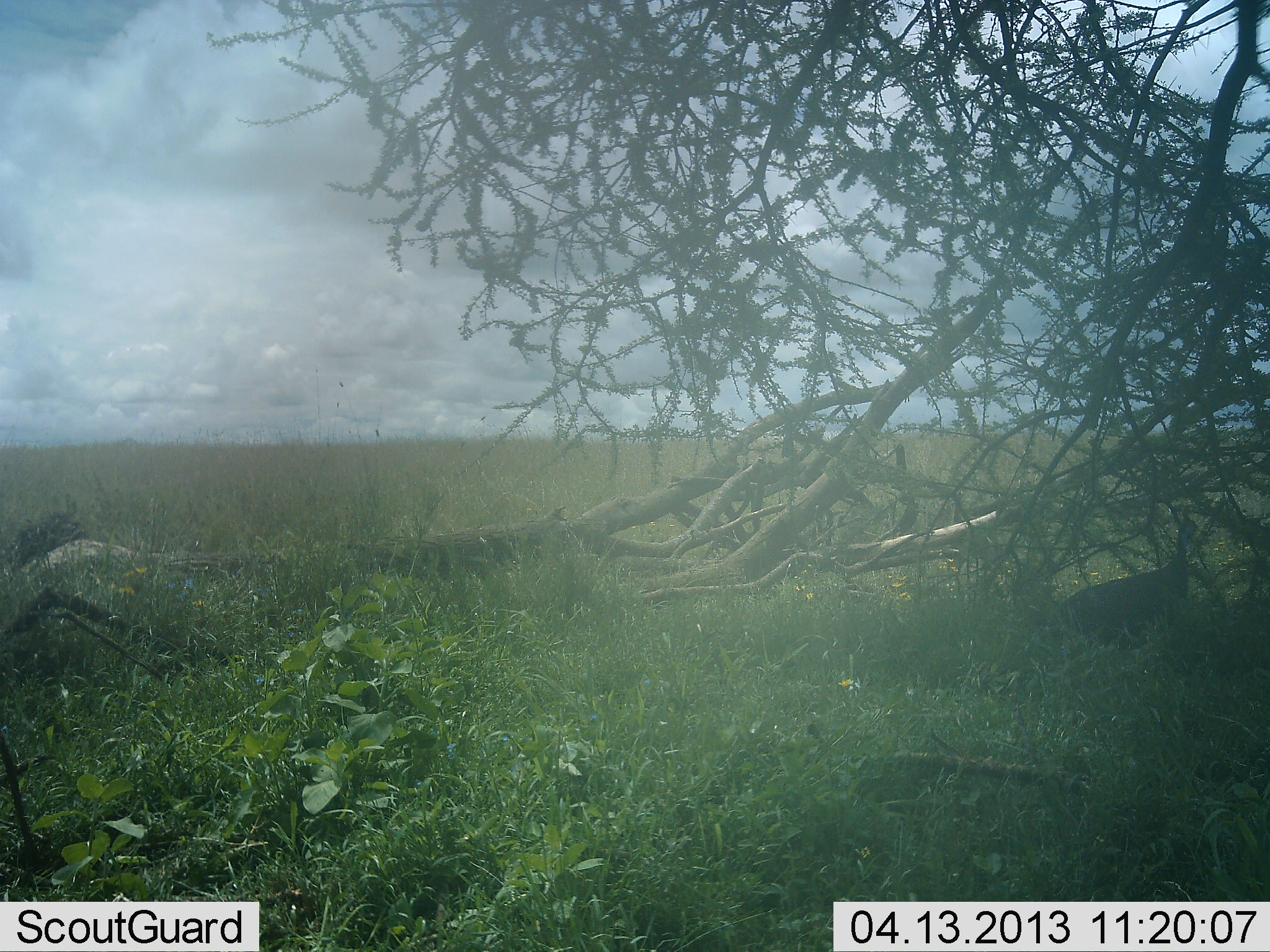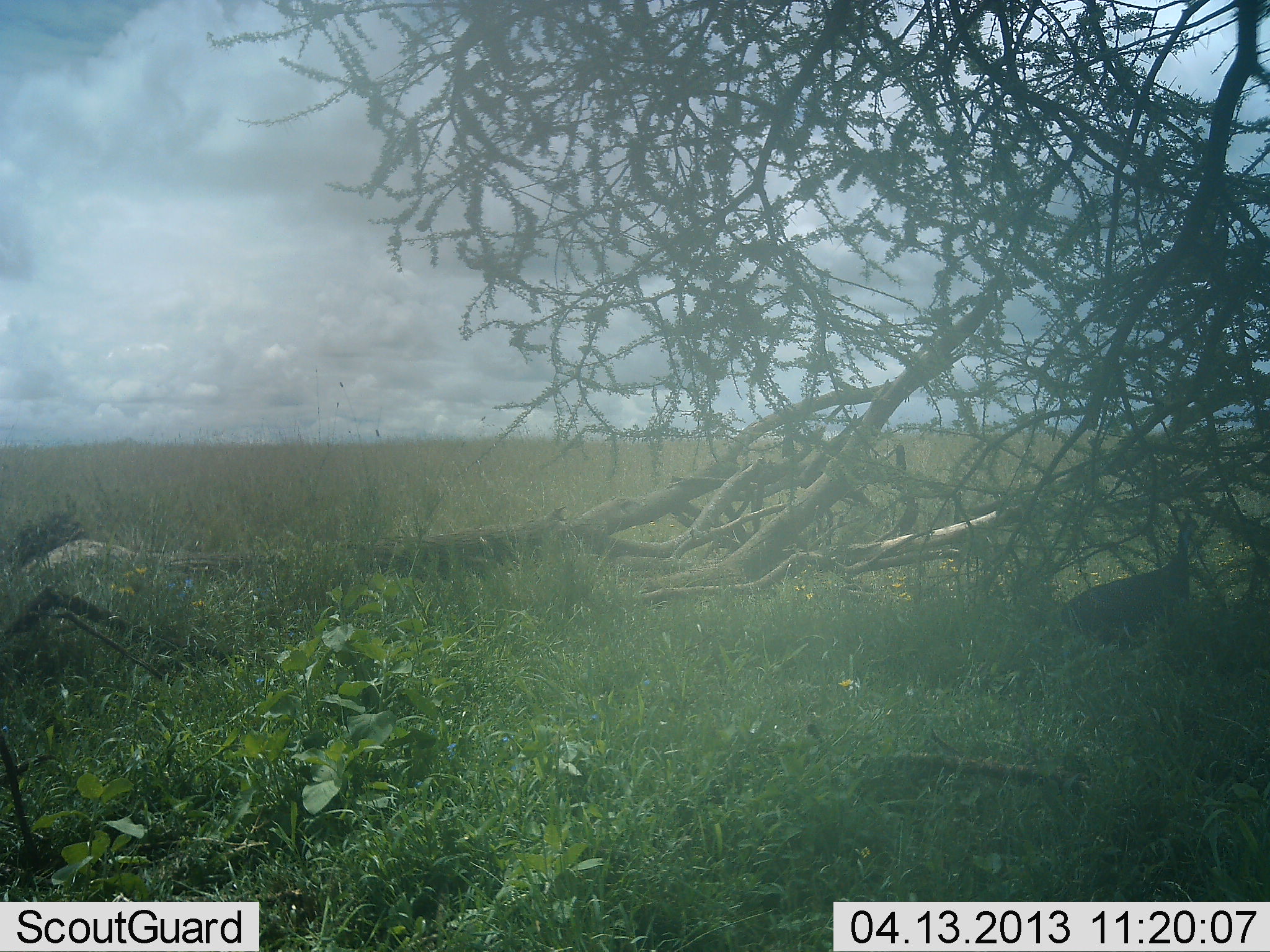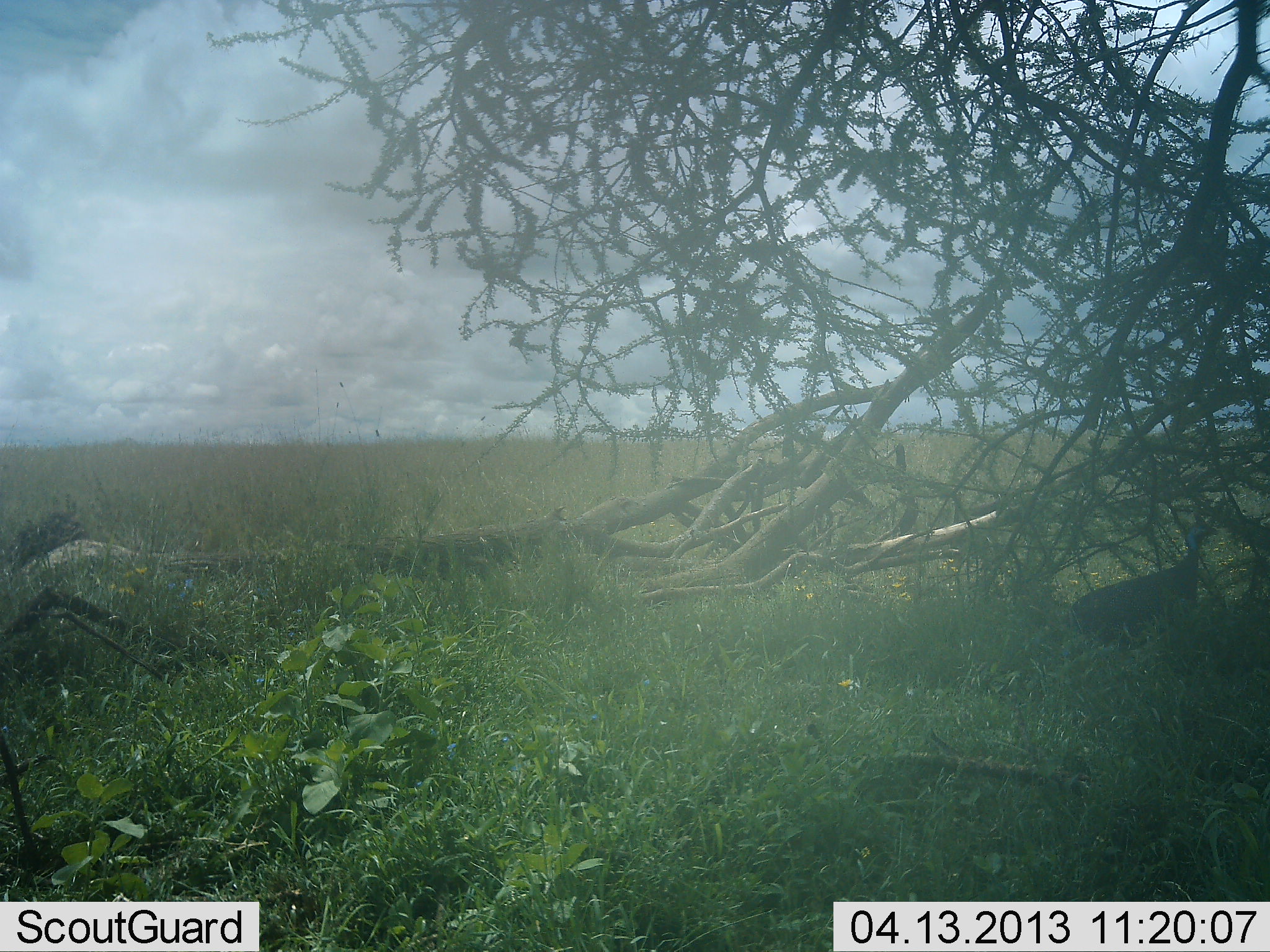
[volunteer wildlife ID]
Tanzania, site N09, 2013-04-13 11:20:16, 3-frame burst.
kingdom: Animalia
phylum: Chordata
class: Aves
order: Galliformes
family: Numididae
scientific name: Numididae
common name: guinea fowl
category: guineafowl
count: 1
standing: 68%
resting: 9%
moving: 27%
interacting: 0%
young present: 0%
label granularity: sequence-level